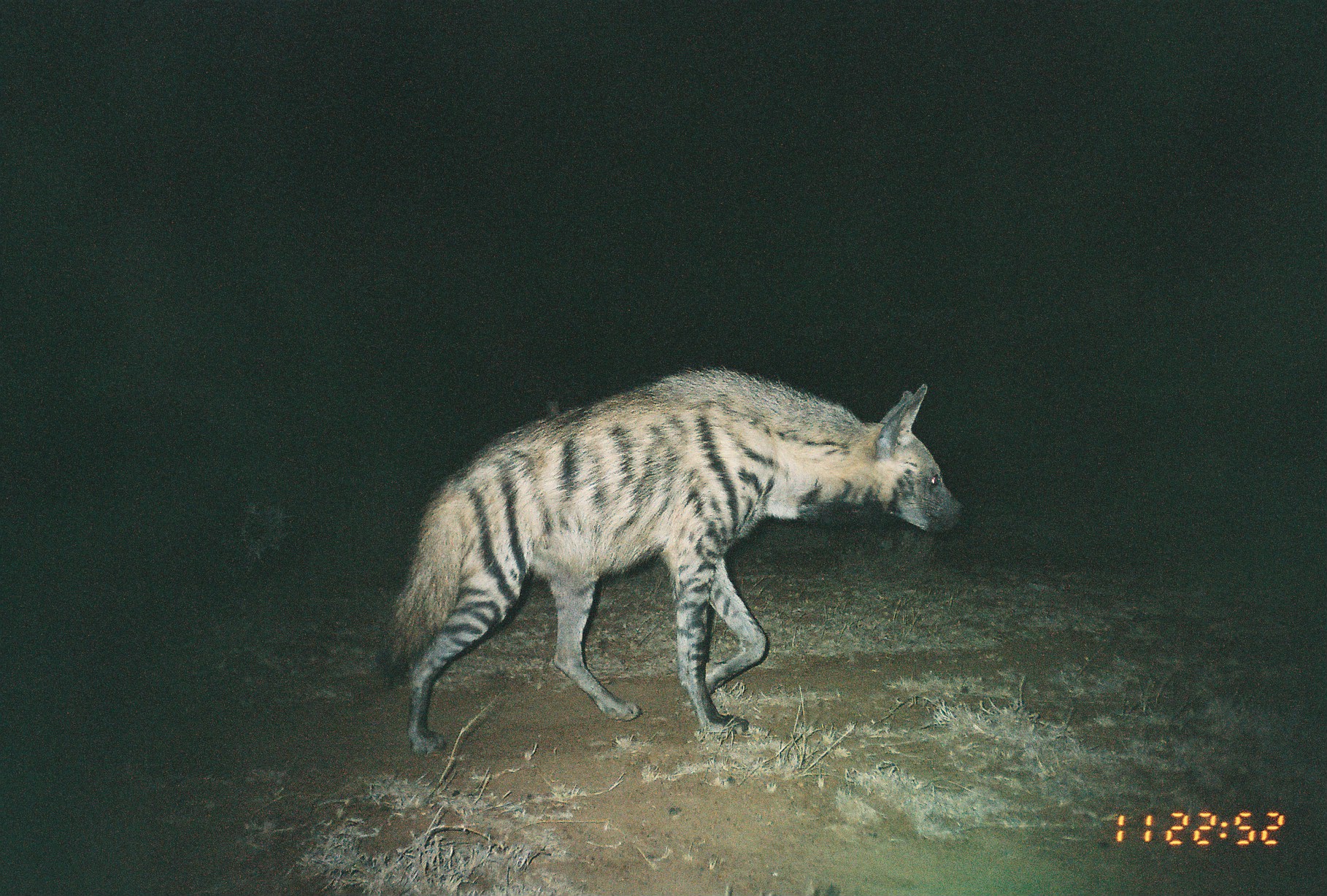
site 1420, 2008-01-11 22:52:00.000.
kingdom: Animalia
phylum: Chordata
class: Mammalia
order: Carnivora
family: Hyaenidae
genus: Hyaena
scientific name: Hyaena hyaena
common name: striped hyena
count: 1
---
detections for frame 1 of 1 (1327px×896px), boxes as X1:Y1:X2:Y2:
hyaena hyaena: 372:367:967:754